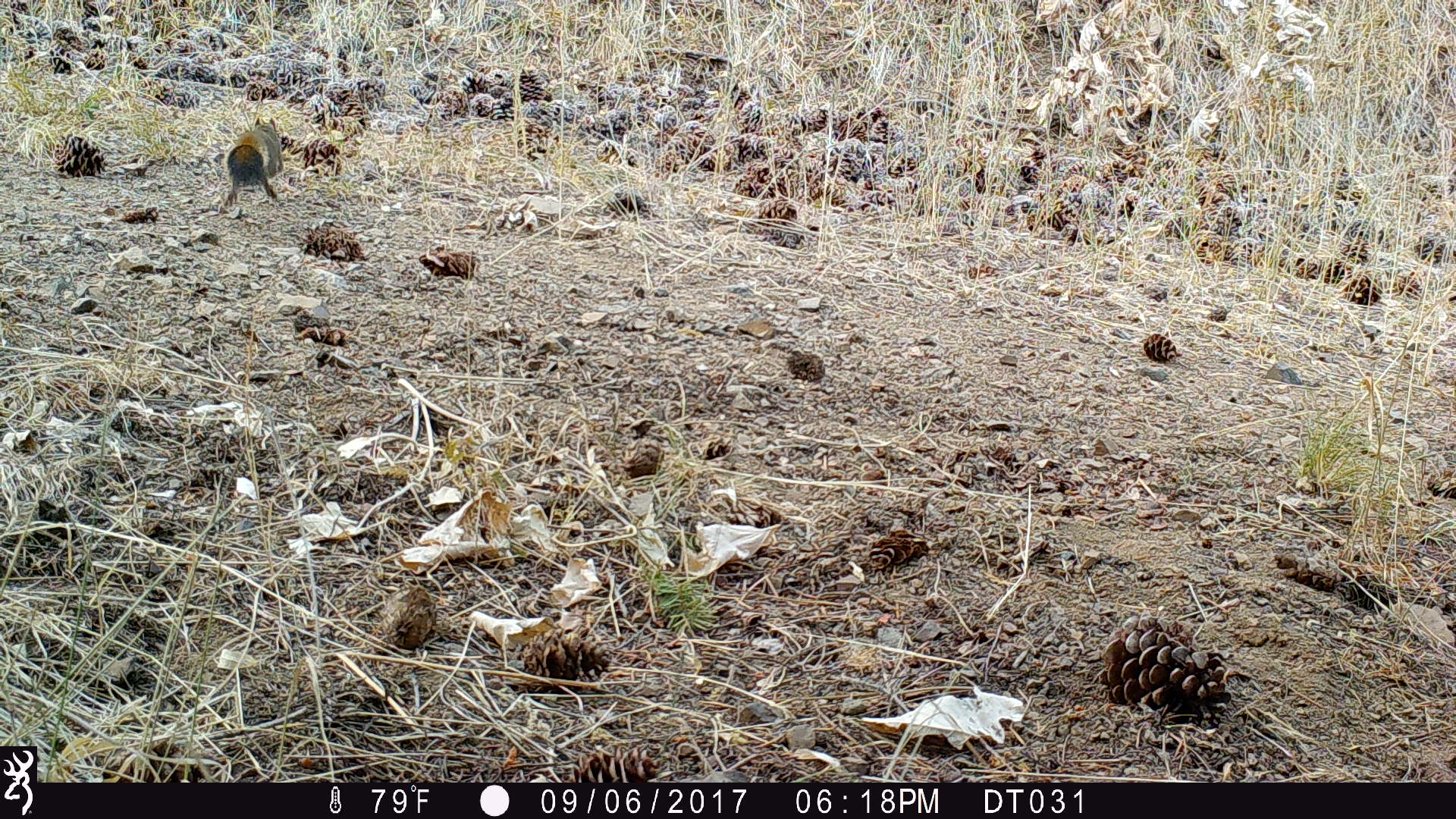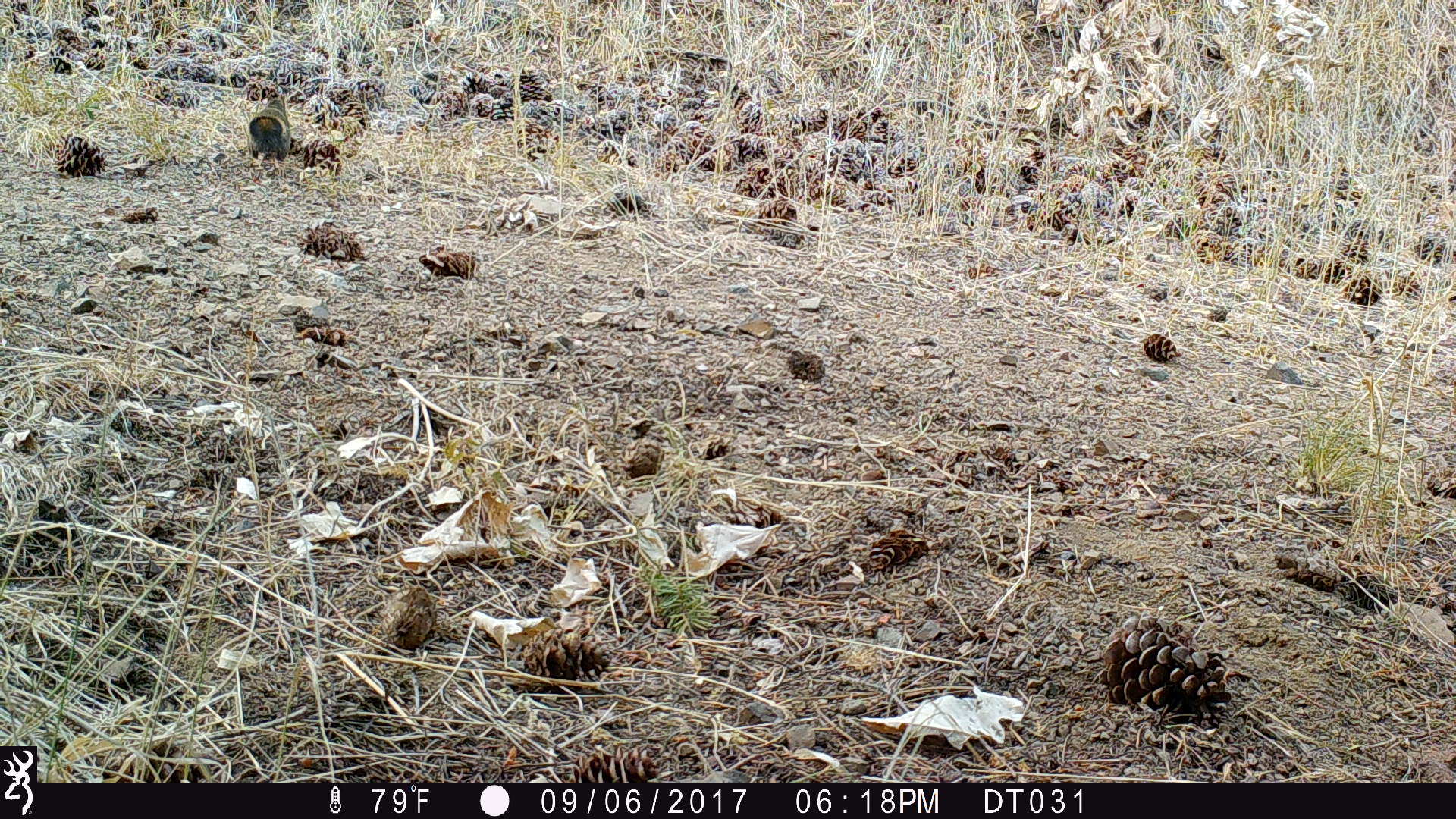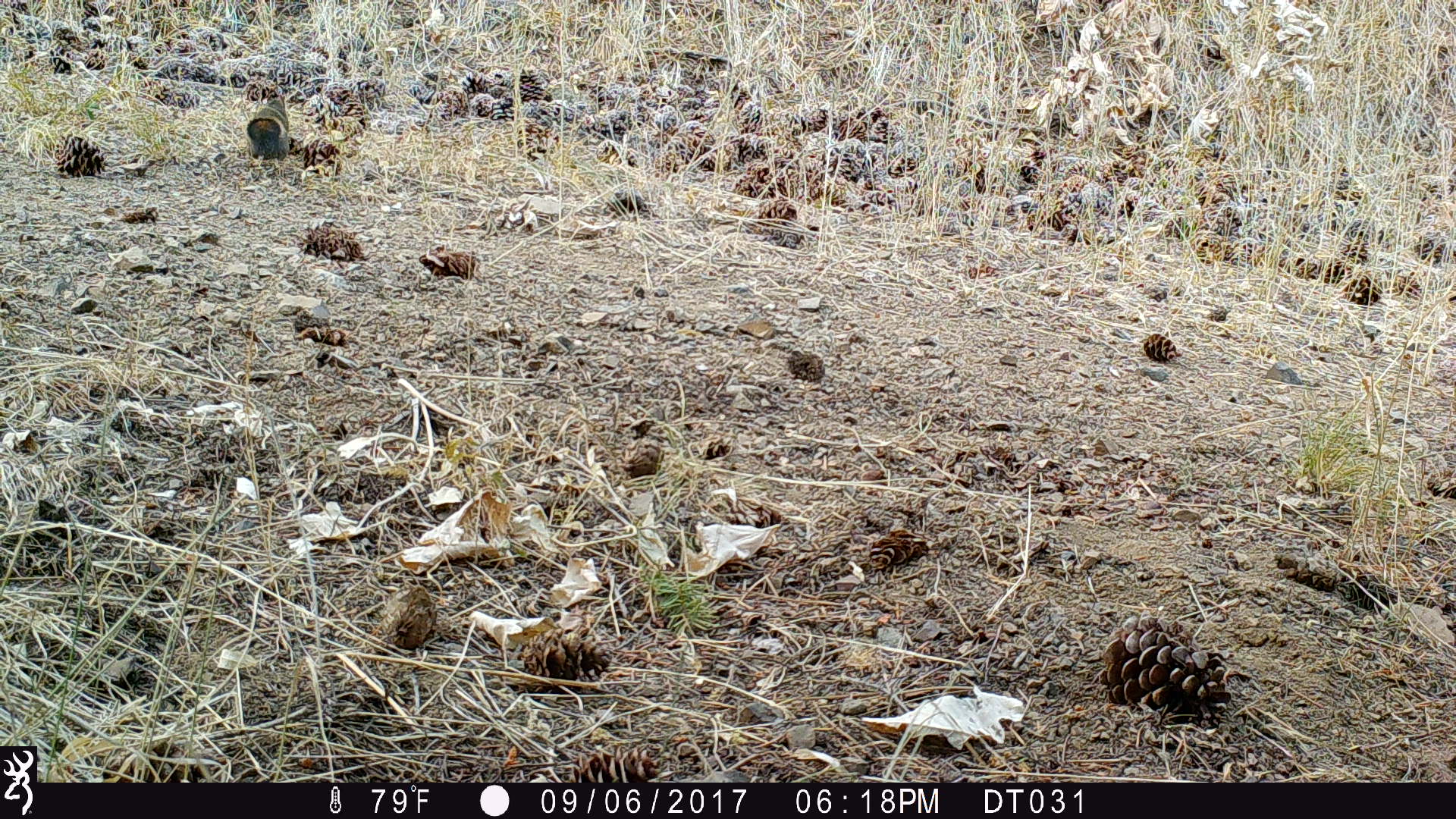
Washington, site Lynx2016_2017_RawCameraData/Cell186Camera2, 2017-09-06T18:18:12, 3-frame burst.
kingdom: Animalia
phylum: Chordata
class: Mammalia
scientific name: Mammalia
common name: small mammal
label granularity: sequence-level